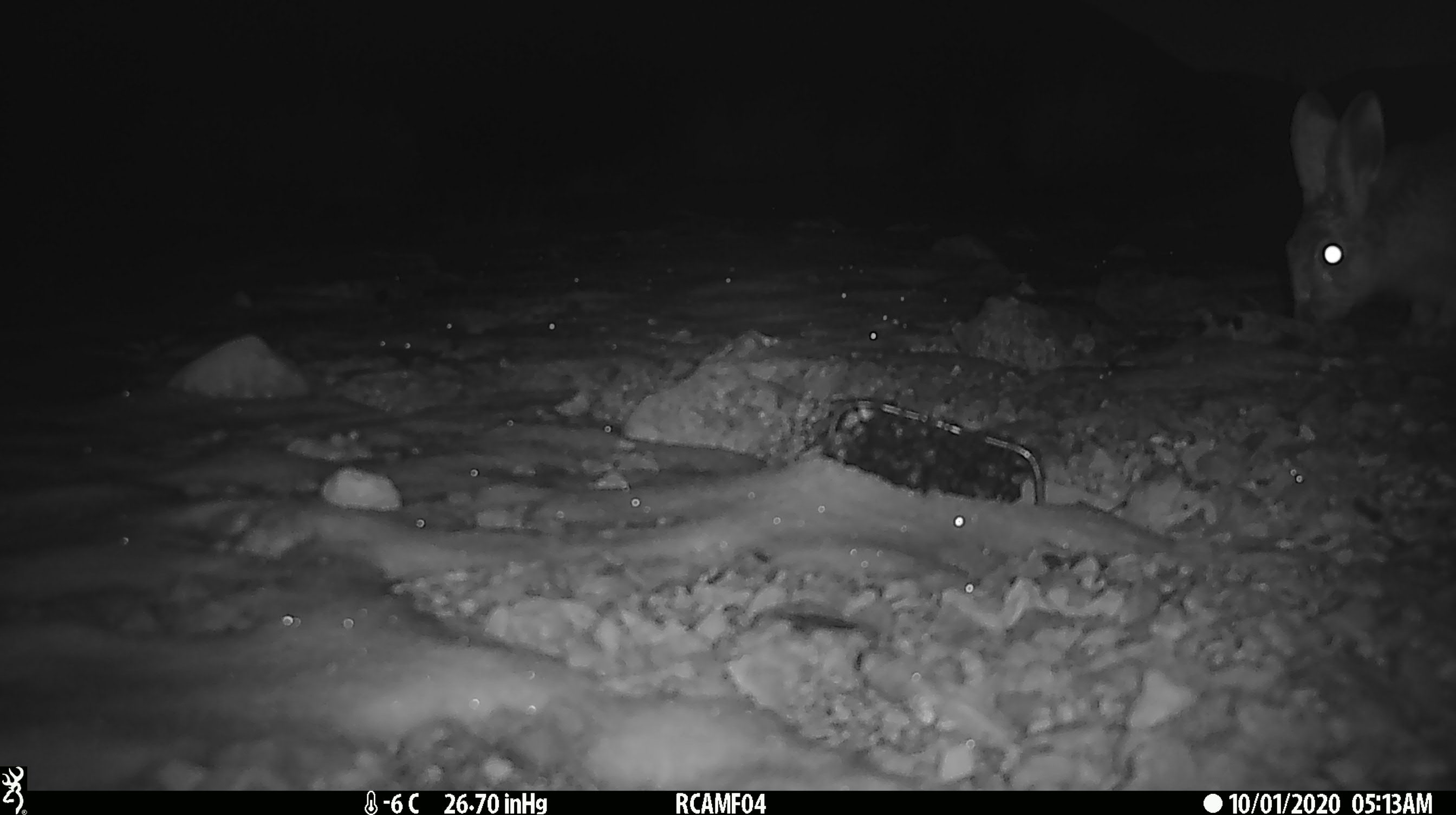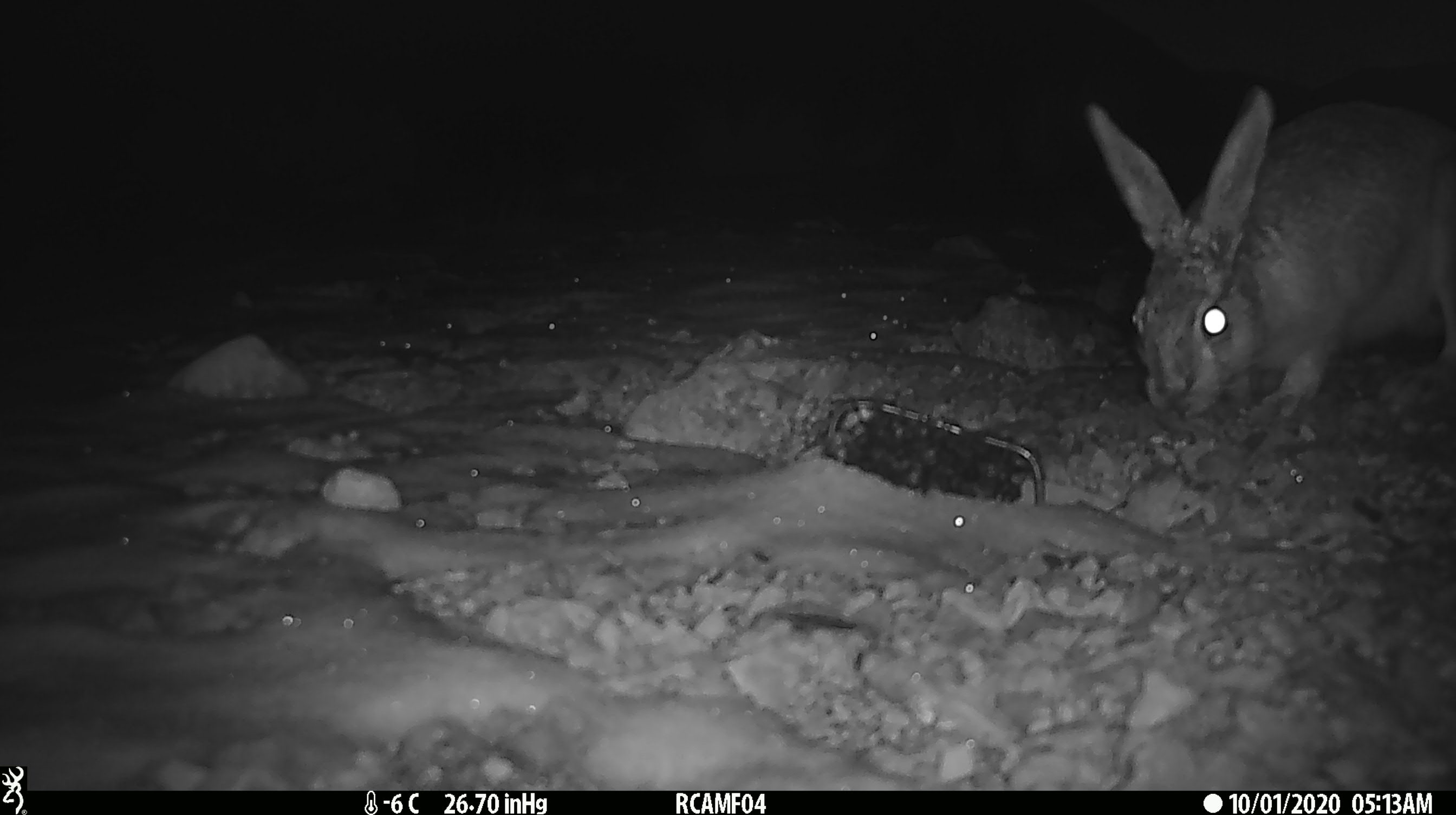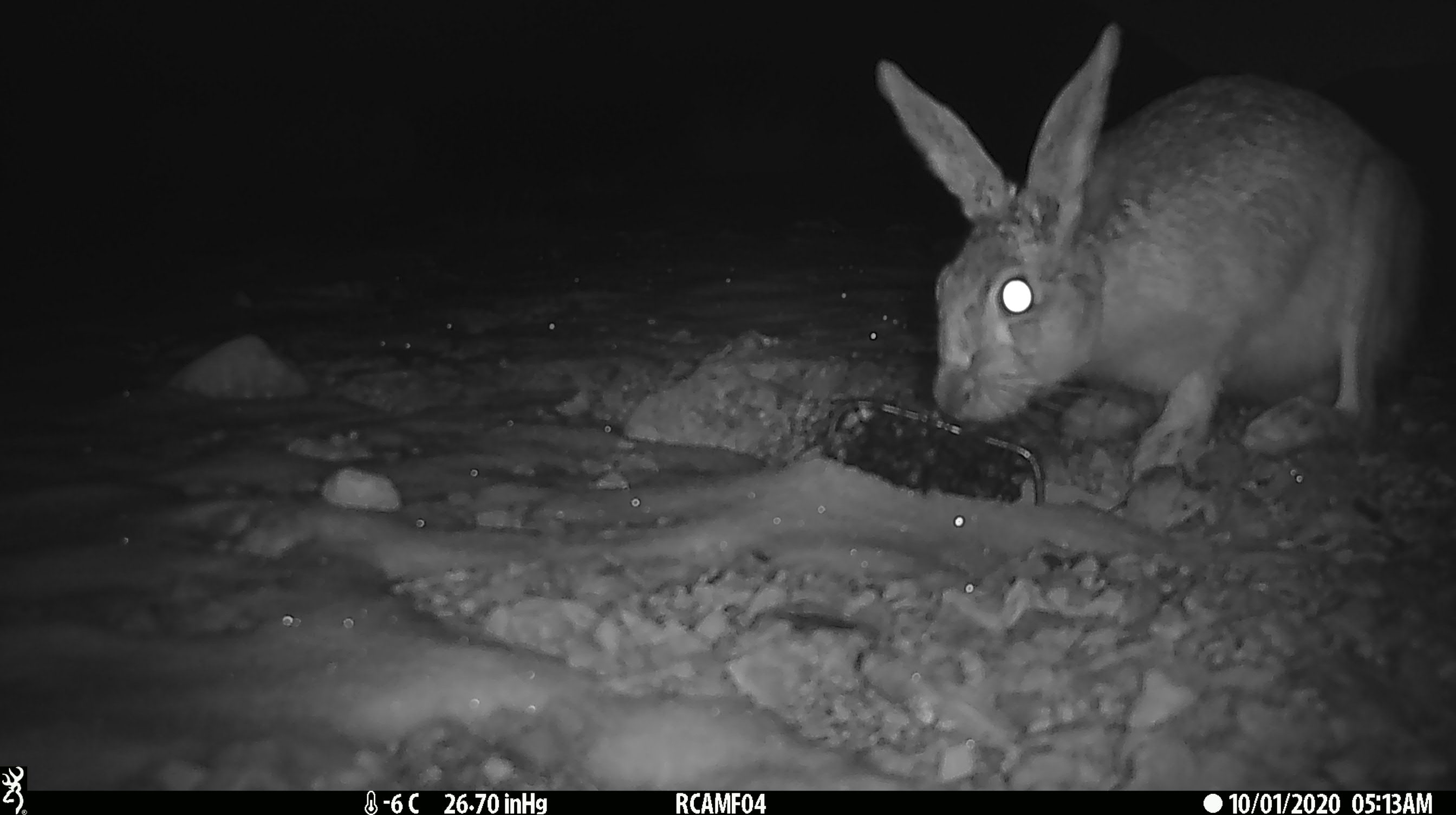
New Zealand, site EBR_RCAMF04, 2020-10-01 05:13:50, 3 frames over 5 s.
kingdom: Animalia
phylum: Chordata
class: Mammalia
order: Lagomorpha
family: Leporidae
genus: Lepus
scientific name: Lepus europaeus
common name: brown hare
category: hare